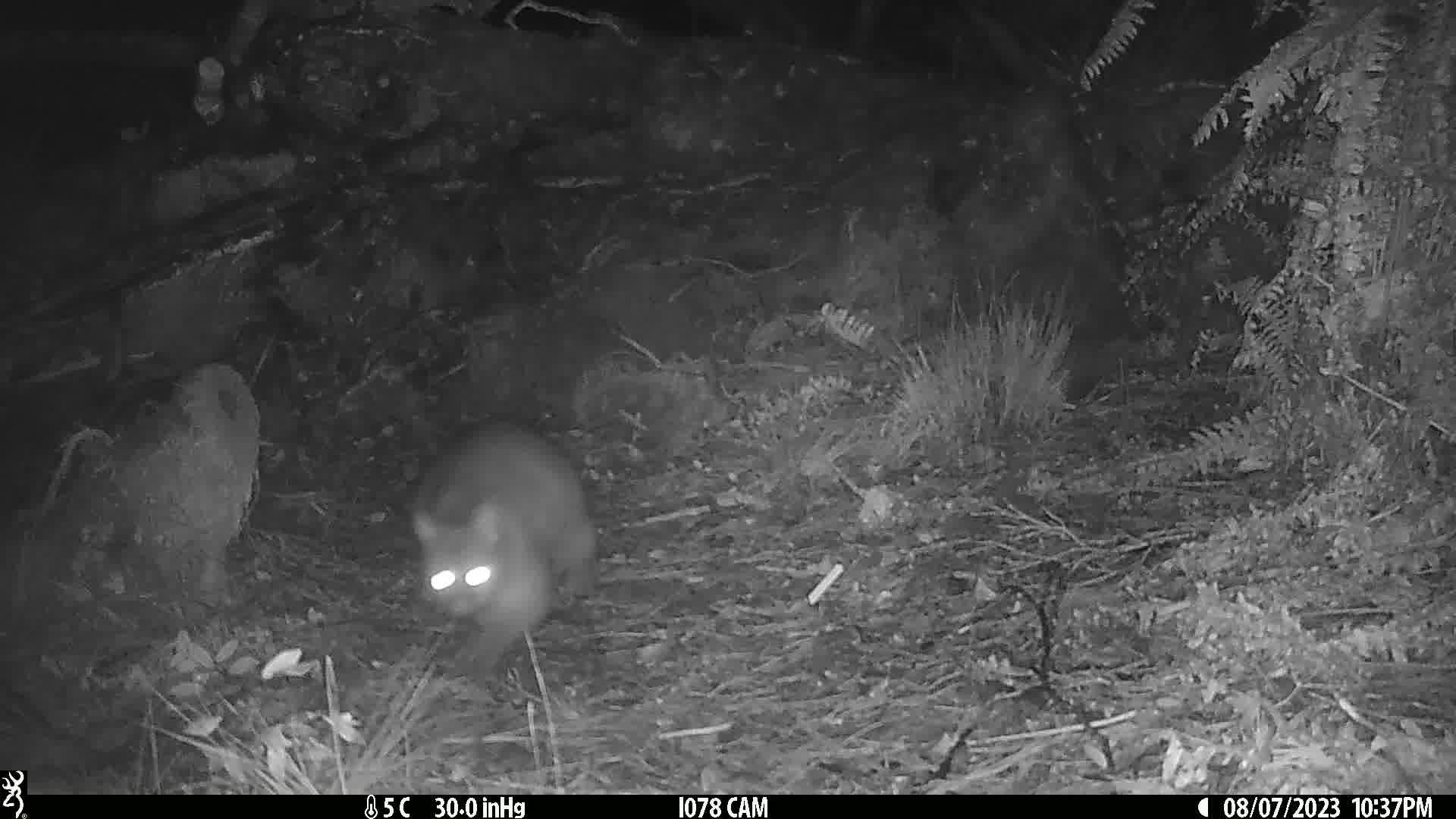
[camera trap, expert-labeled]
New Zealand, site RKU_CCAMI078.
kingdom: Animalia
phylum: Chordata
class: Mammalia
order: Diprotodontia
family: Phalangeridae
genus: Trichosurus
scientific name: Trichosurus vulpecula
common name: common brushtail possum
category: possum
Possum (common brushtail possum) (Trichosurus vulpecula).